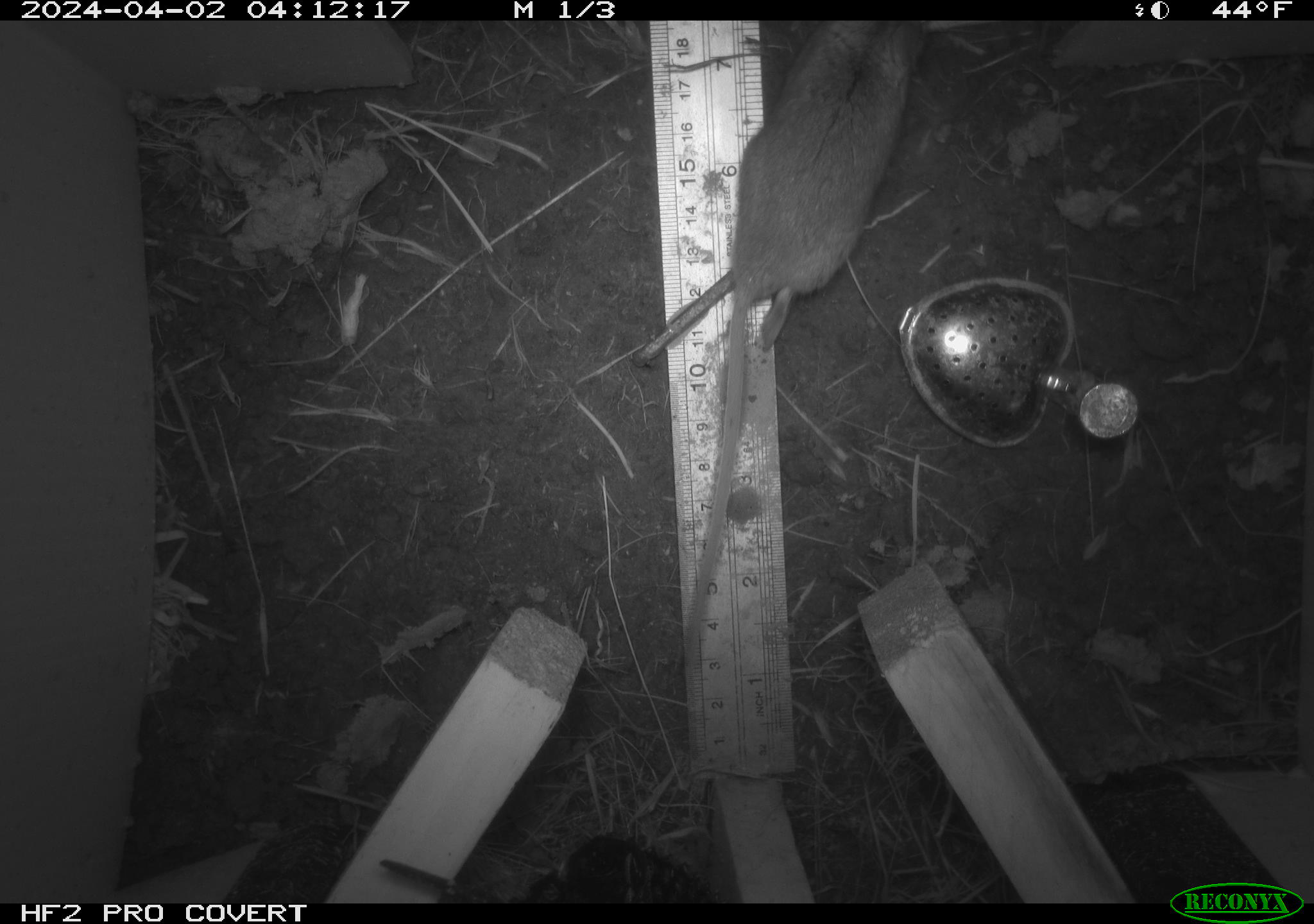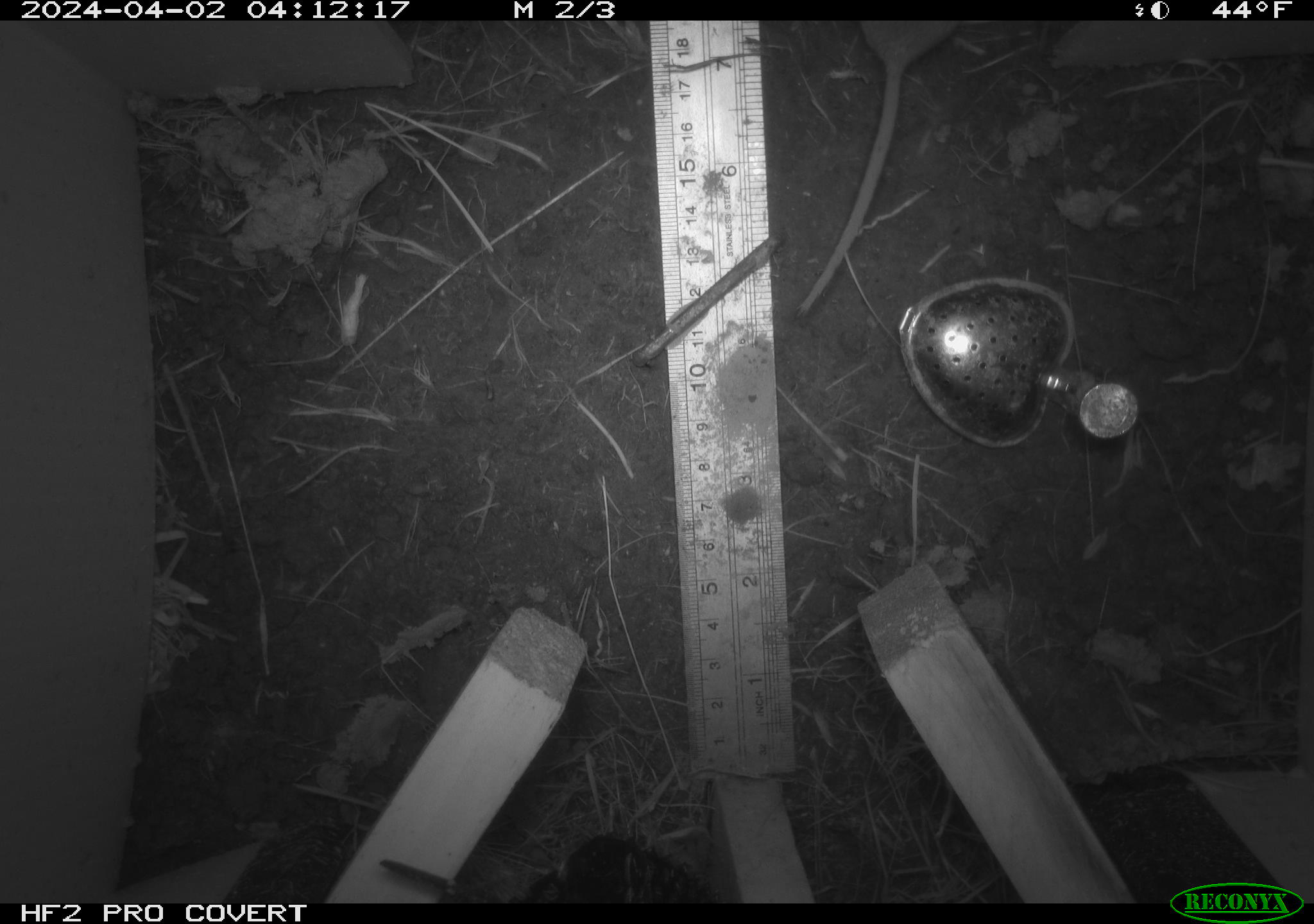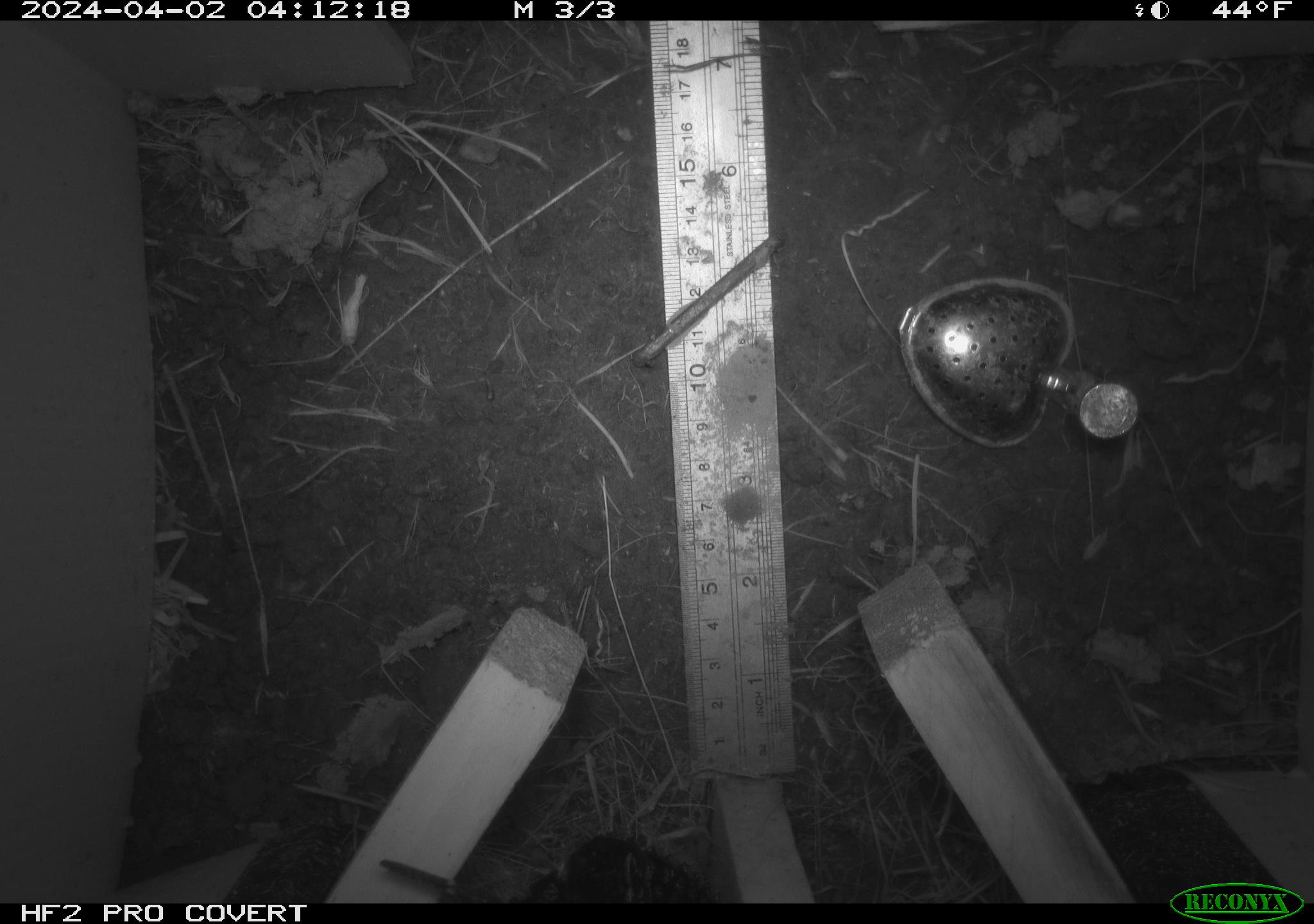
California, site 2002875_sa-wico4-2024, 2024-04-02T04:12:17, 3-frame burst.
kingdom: Animalia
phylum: Chordata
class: Mammalia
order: Rodentia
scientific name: Rodentia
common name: rodent